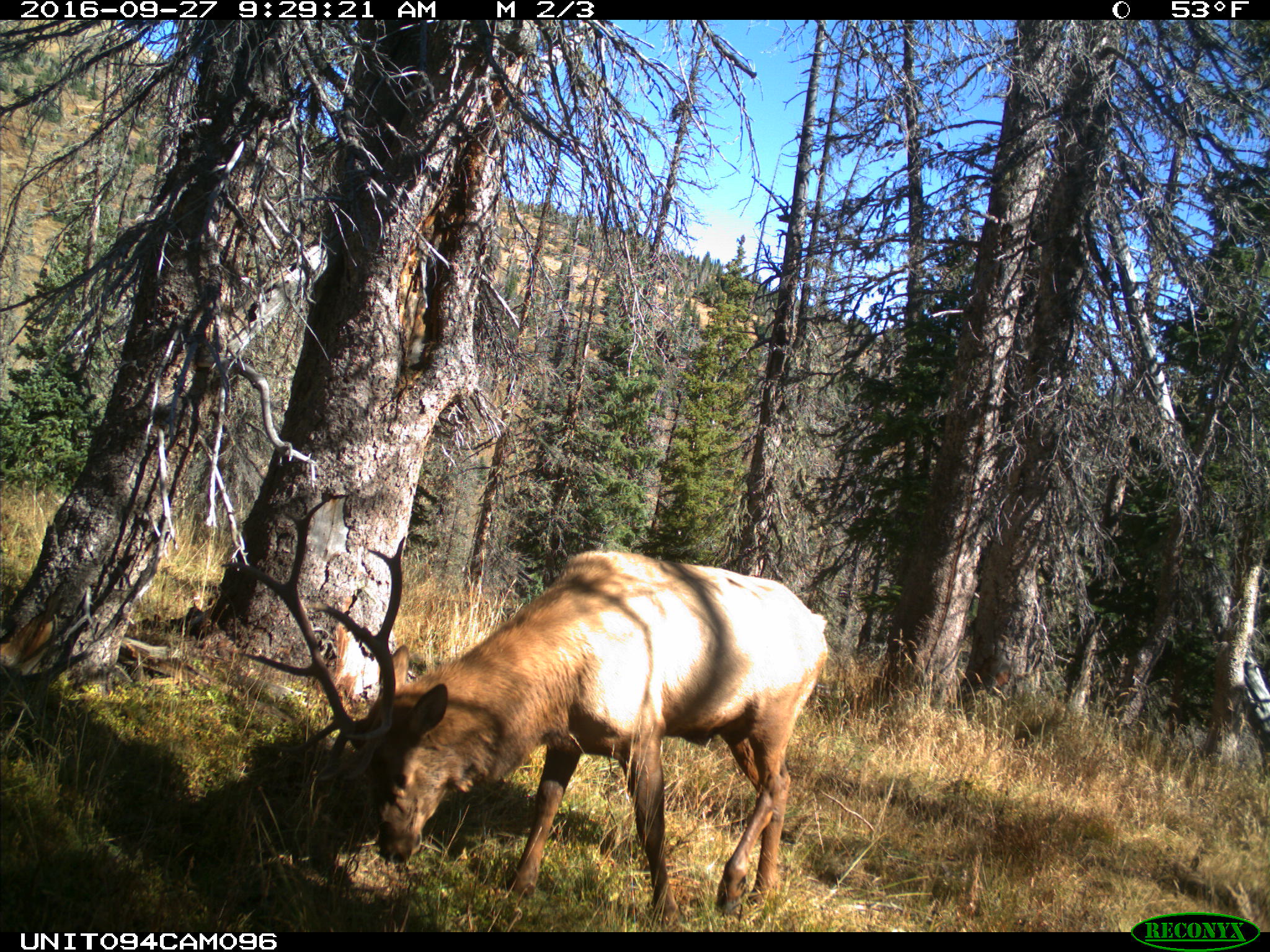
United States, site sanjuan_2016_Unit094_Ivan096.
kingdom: Animalia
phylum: Chordata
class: Mammalia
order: Artiodactyla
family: Cervidae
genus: Cervus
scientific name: Cervus elaphus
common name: red deer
Cervus elaphus (red deer).